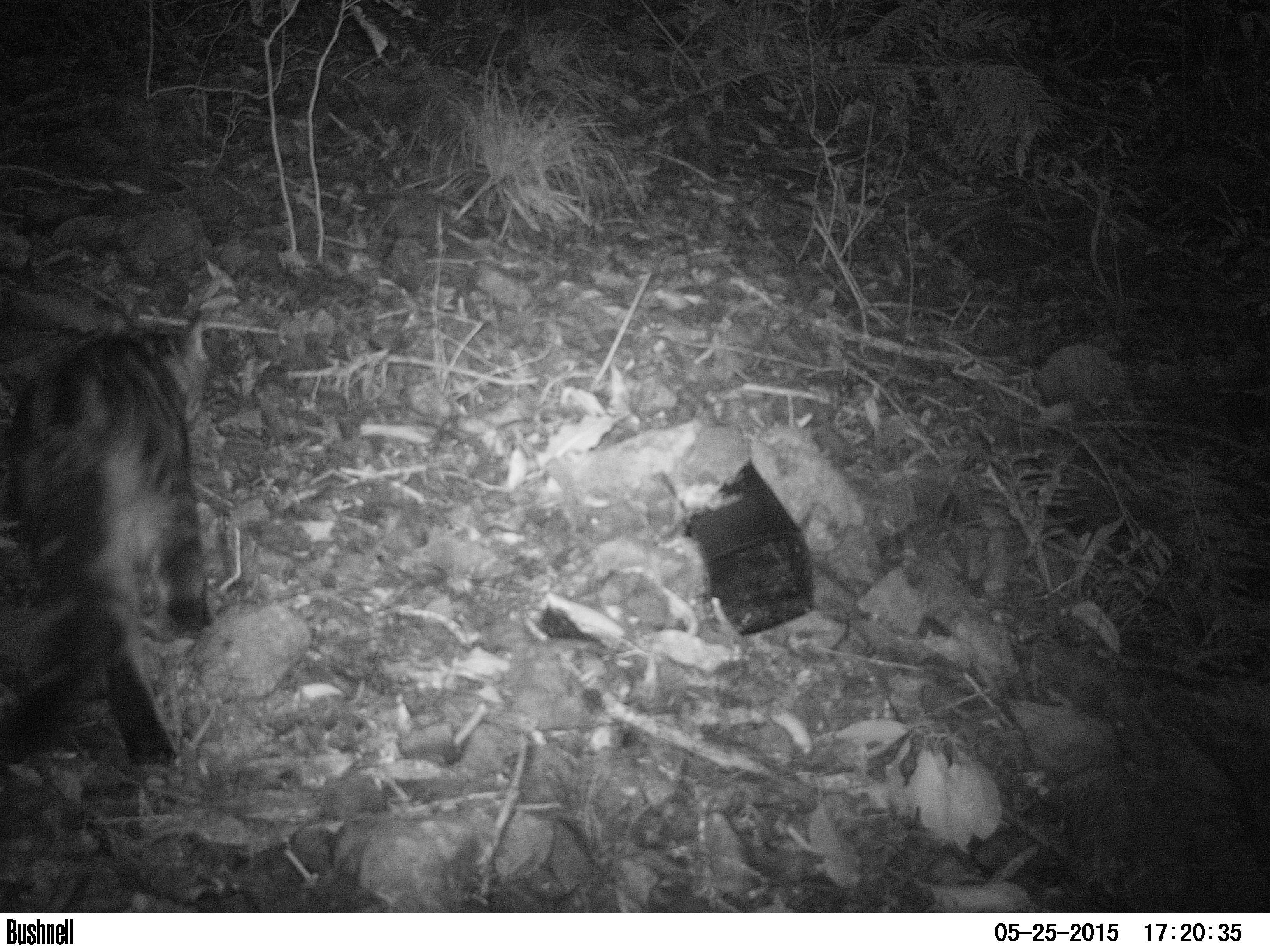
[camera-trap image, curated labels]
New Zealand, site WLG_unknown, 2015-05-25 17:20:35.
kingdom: Animalia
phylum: Chordata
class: Mammalia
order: Carnivora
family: Felidae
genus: Felis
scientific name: Felis catus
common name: domestic cat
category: cat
Cat (domestic cat) (Felis catus).